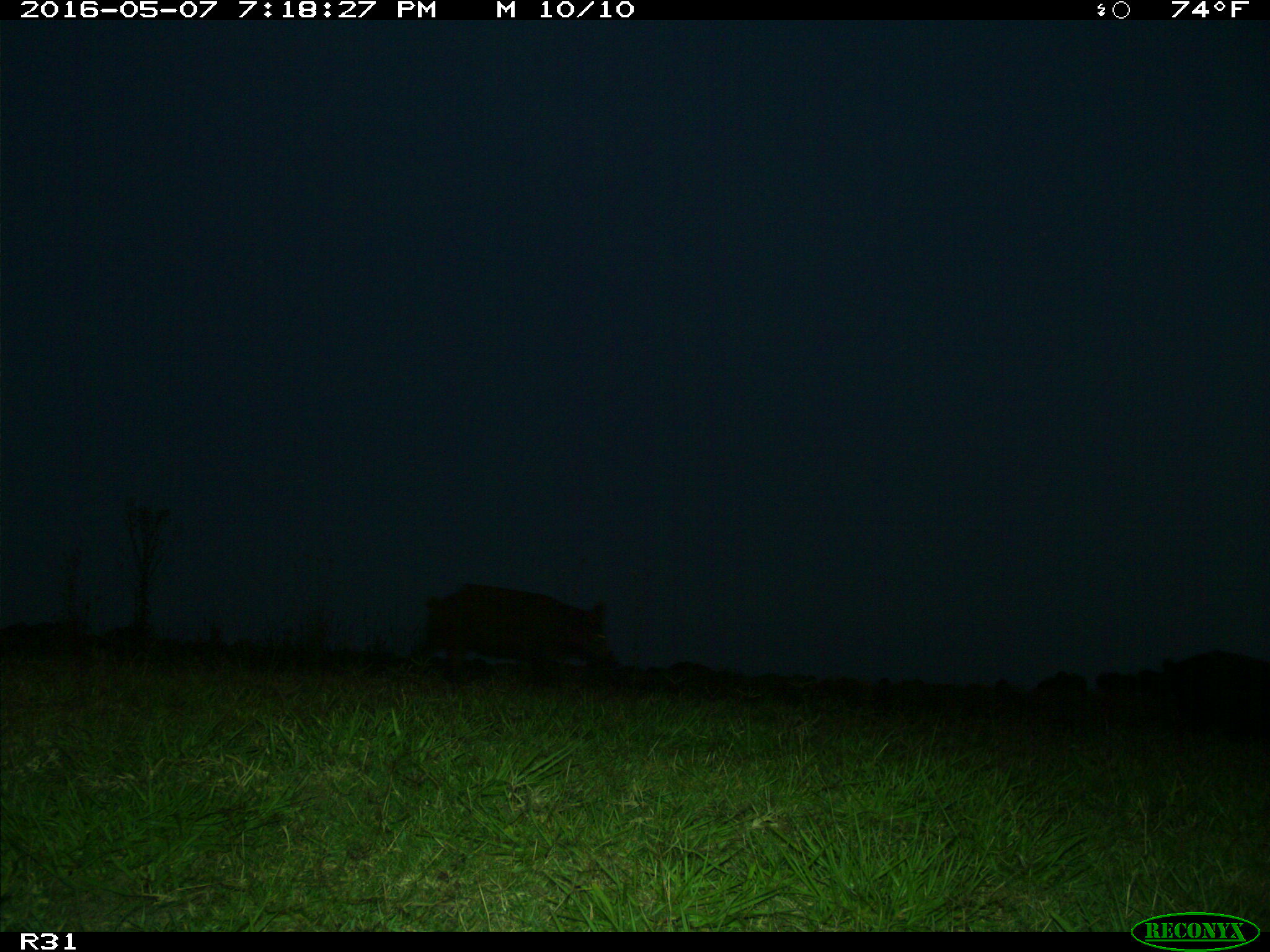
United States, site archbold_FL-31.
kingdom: Animalia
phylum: Chordata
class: Mammalia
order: Artiodactyla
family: Suidae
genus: Sus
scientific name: Sus scrofa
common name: wild boar